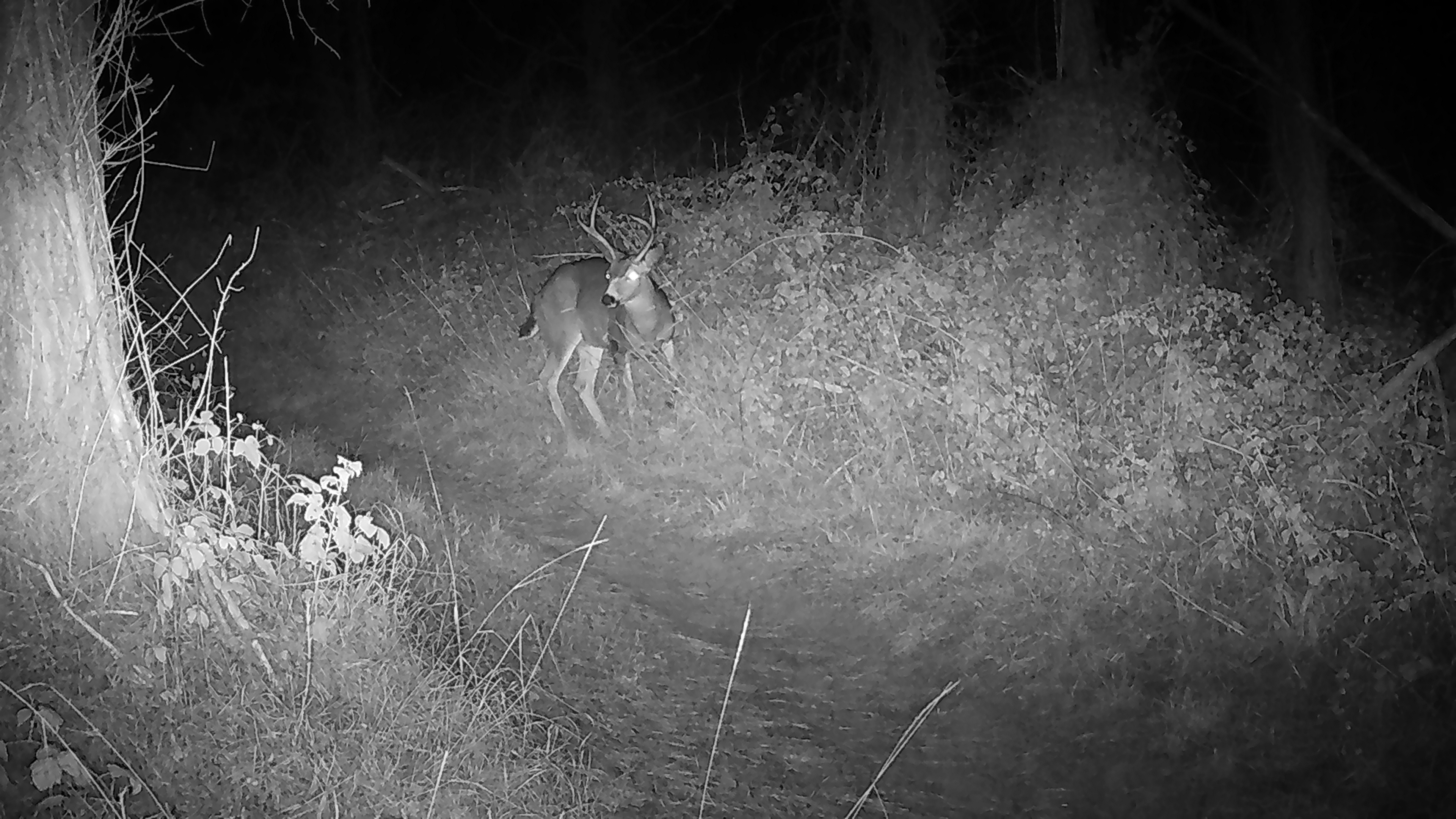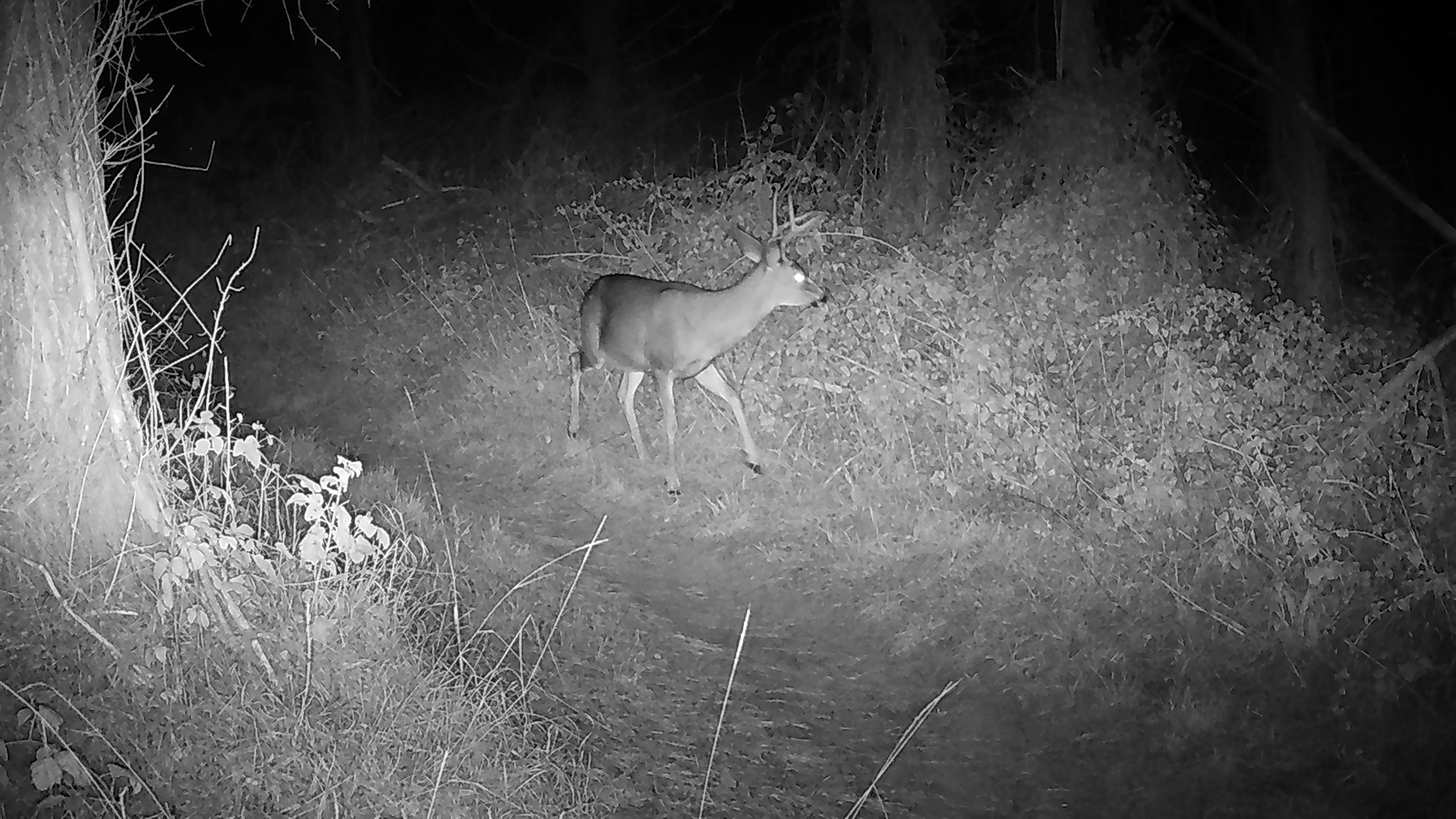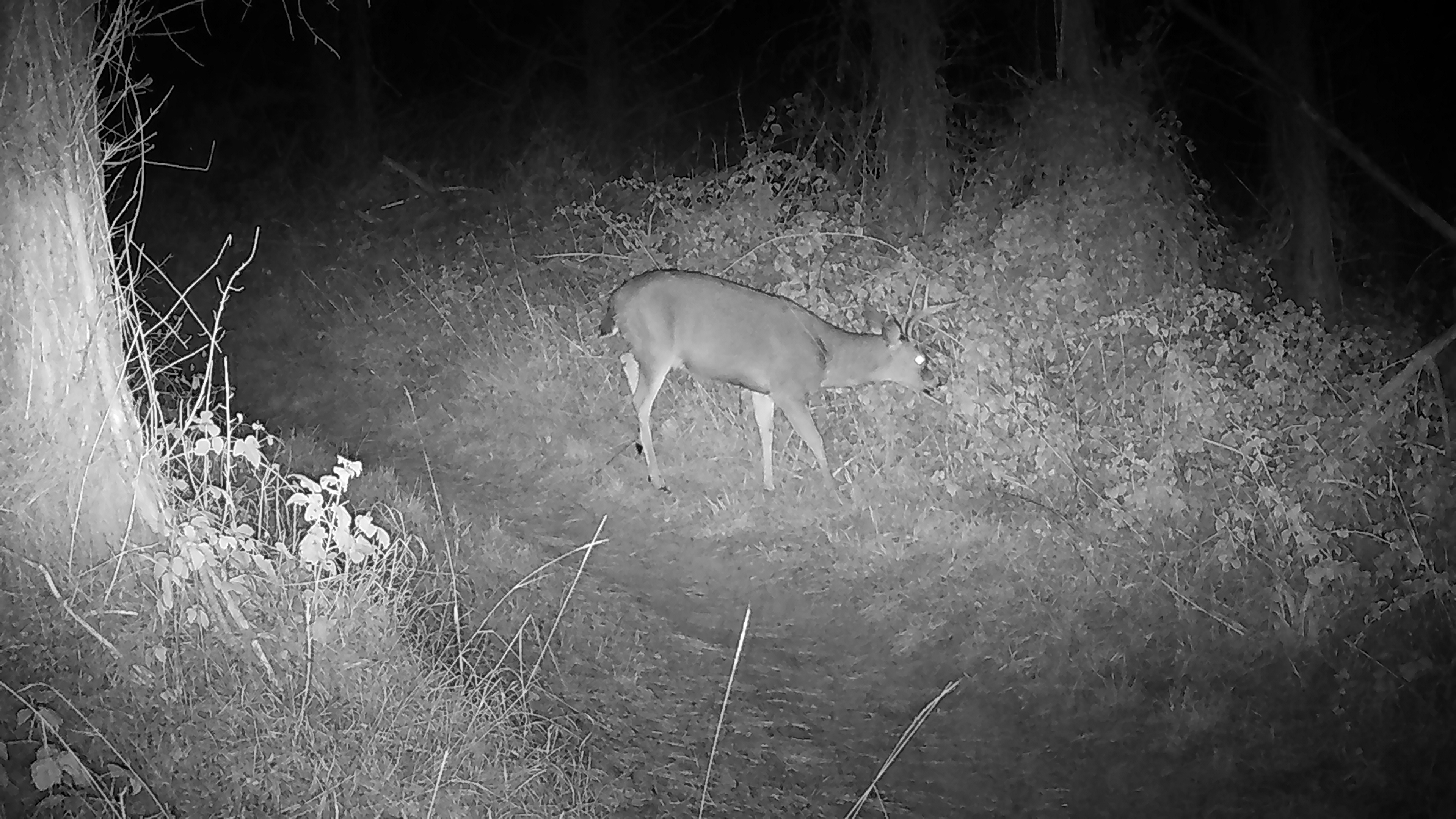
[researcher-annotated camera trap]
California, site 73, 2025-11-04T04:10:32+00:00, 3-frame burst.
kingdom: Animalia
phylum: Chordata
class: Mammalia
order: Artiodactyla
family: Cervidae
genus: Odocoileus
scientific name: Odocoileus hemionus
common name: mule deer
Mule deer (Odocoileus hemionus).